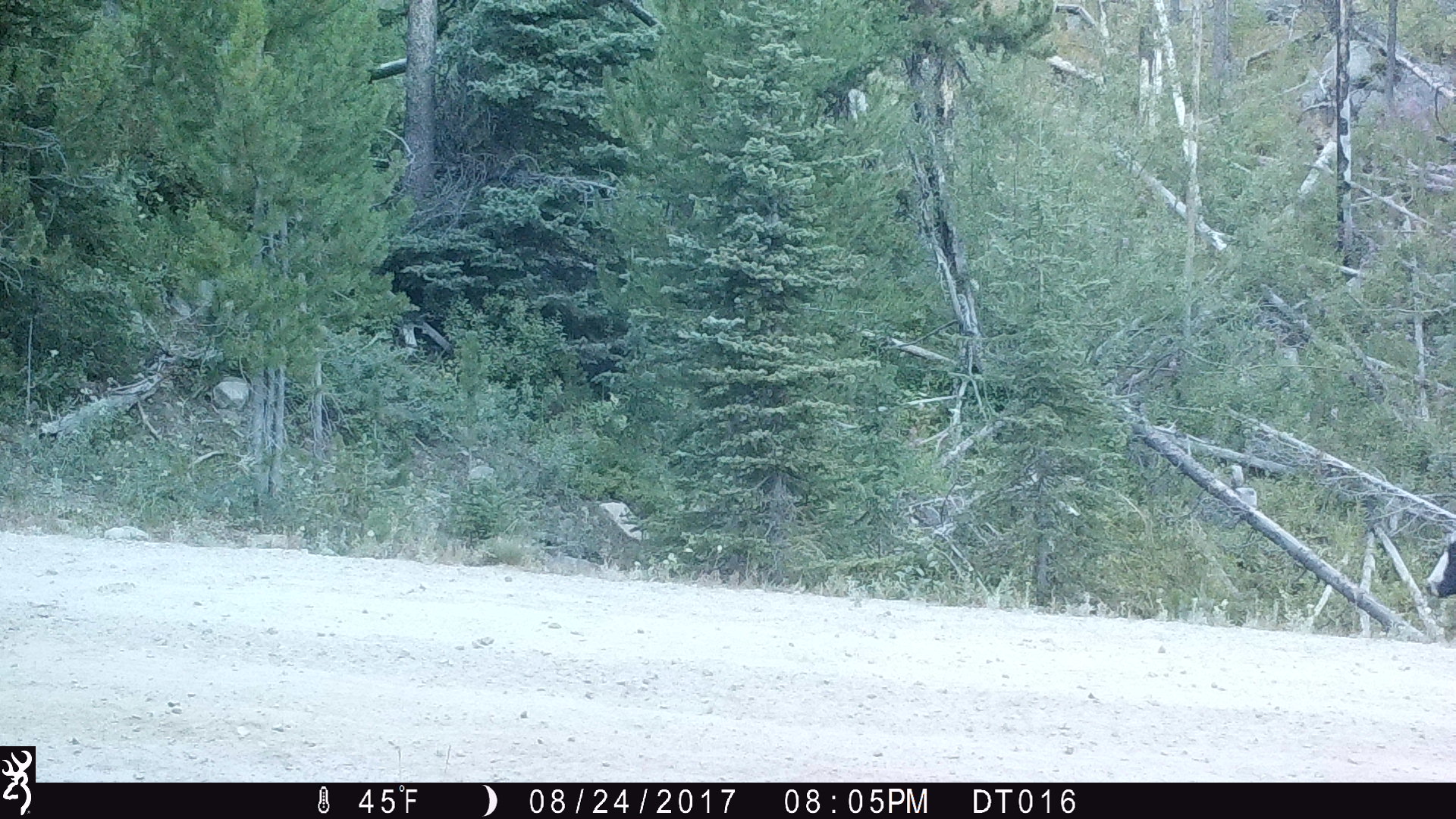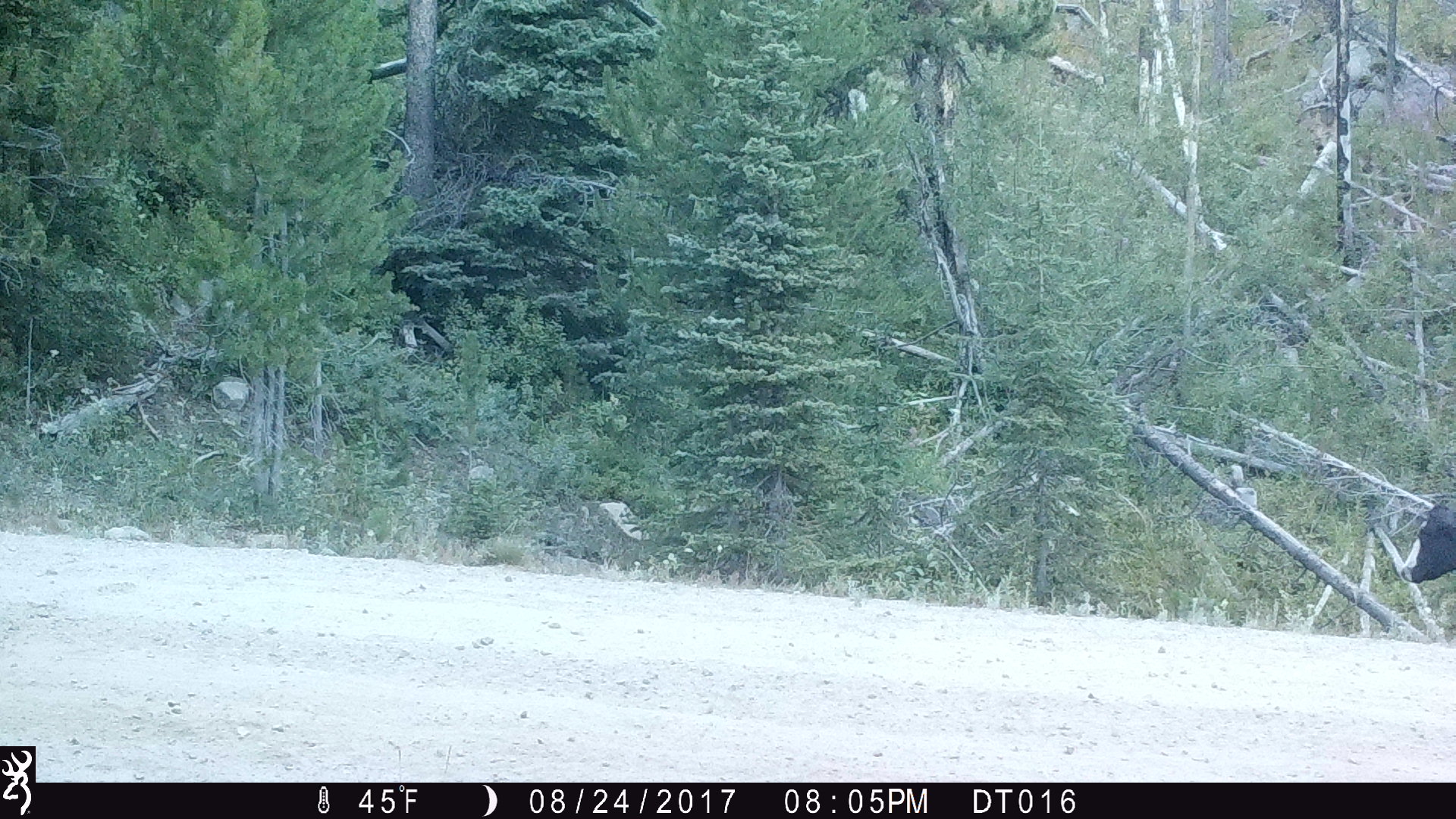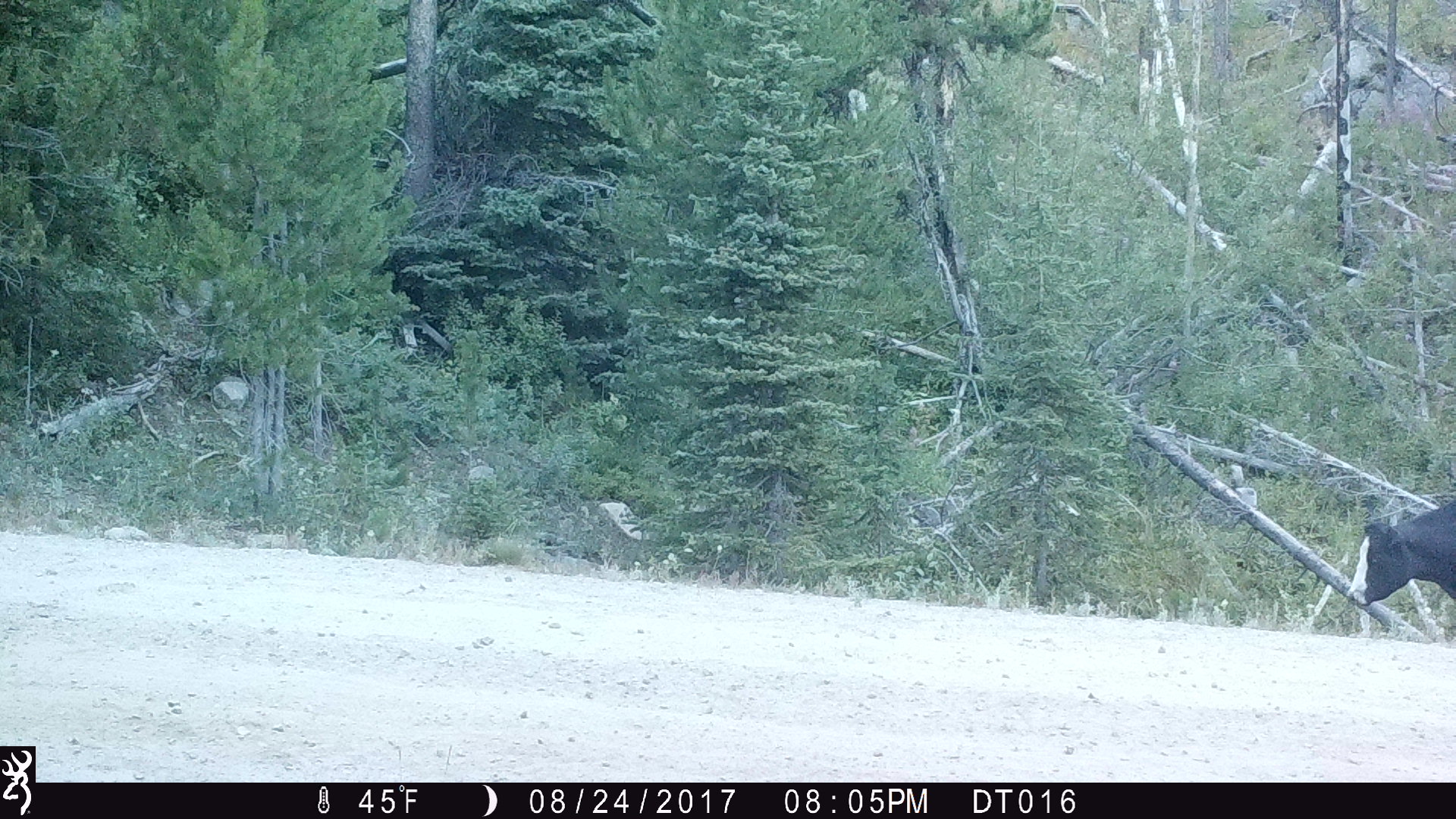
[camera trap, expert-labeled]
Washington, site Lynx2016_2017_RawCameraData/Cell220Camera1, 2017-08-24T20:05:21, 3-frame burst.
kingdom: Animalia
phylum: Chordata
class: Mammalia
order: Artiodactyla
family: Bovidae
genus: Bos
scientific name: Bos taurus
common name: domestic cattle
Domestic cattle (Bos taurus). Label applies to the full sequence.